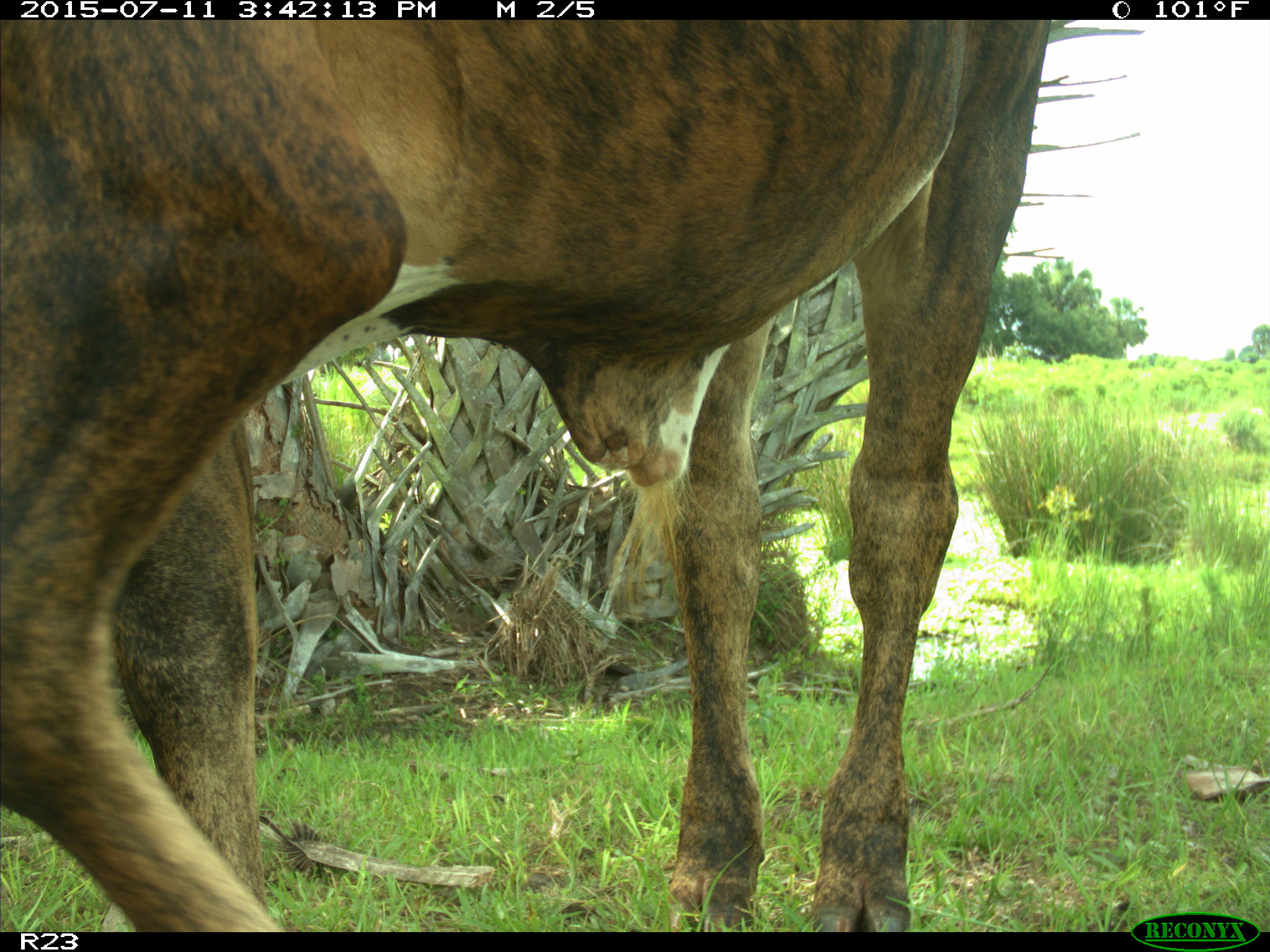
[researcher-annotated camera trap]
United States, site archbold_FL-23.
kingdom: Animalia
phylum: Chordata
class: Mammalia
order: Artiodactyla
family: Bovidae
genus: Bos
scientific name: Bos taurus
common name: domestic cow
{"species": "Bos taurus (domestic cow)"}